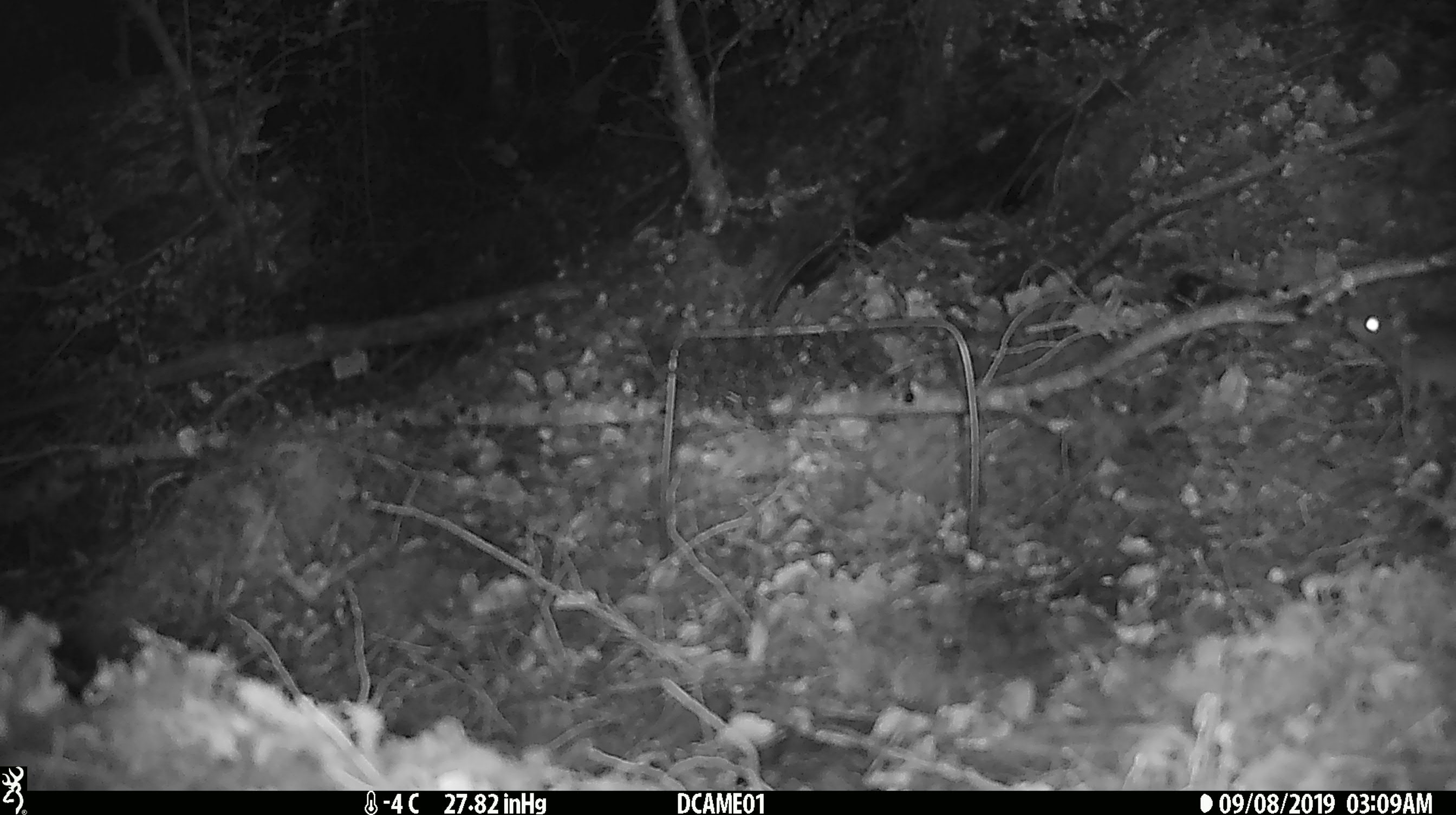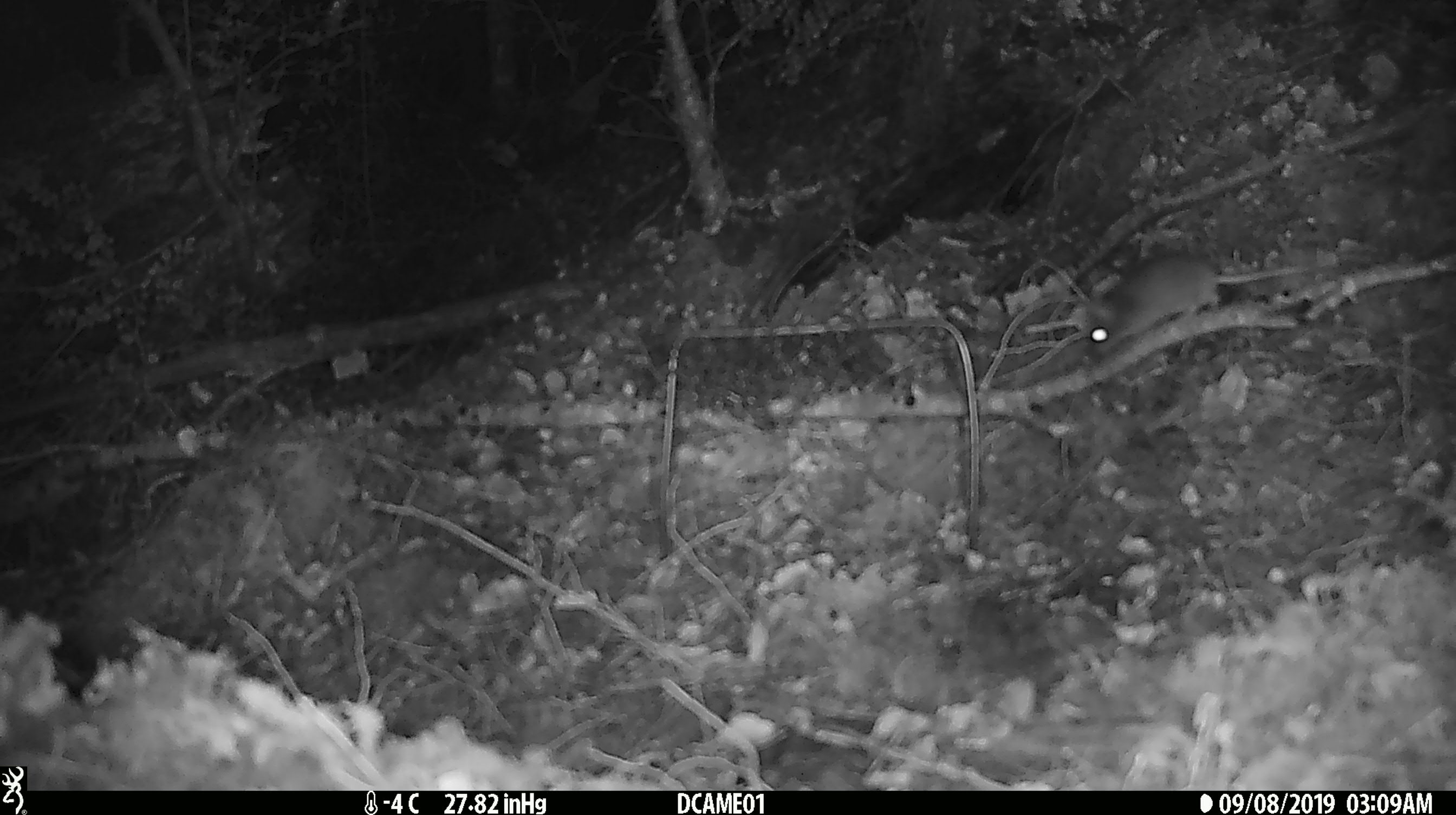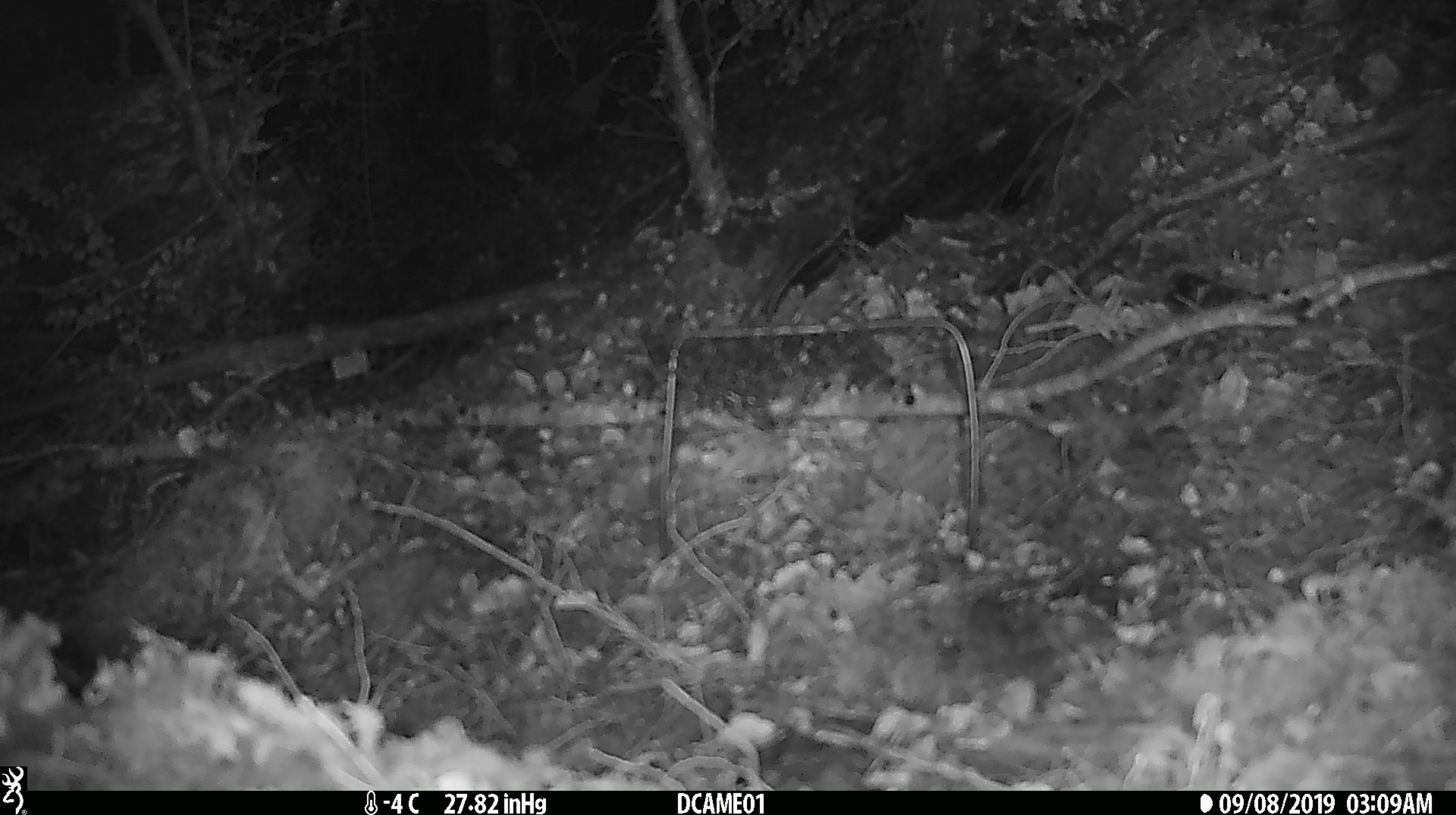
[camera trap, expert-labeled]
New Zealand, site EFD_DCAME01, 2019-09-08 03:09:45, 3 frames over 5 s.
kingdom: Animalia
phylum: Chordata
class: Mammalia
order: Rodentia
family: Muridae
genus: Mus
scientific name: Mus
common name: mouse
Mouse (Mus).